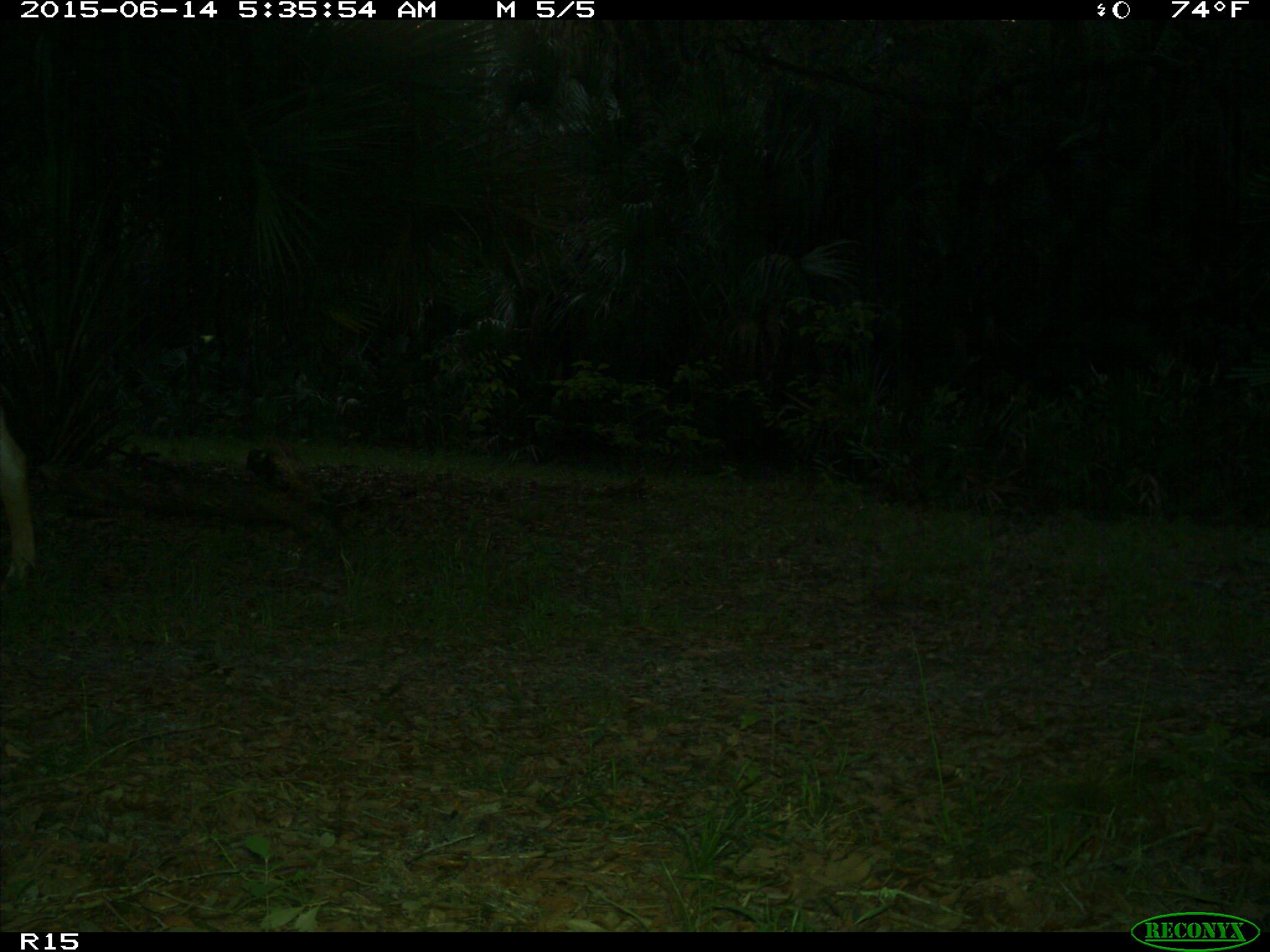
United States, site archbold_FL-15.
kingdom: Animalia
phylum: Chordata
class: Mammalia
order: Artiodactyla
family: Bovidae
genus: Bos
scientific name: Bos taurus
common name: domestic cow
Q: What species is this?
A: Bos taurus (domestic cow).